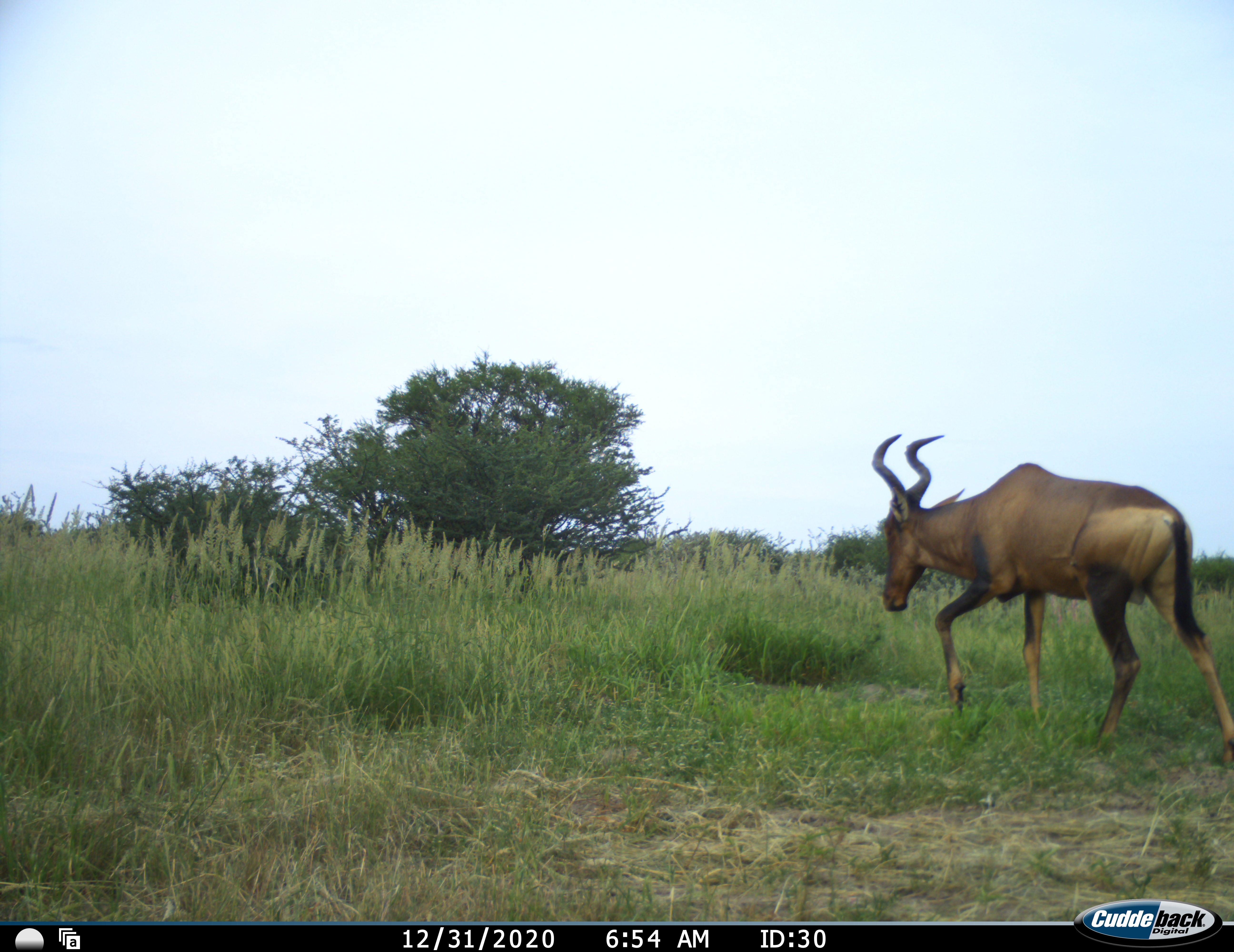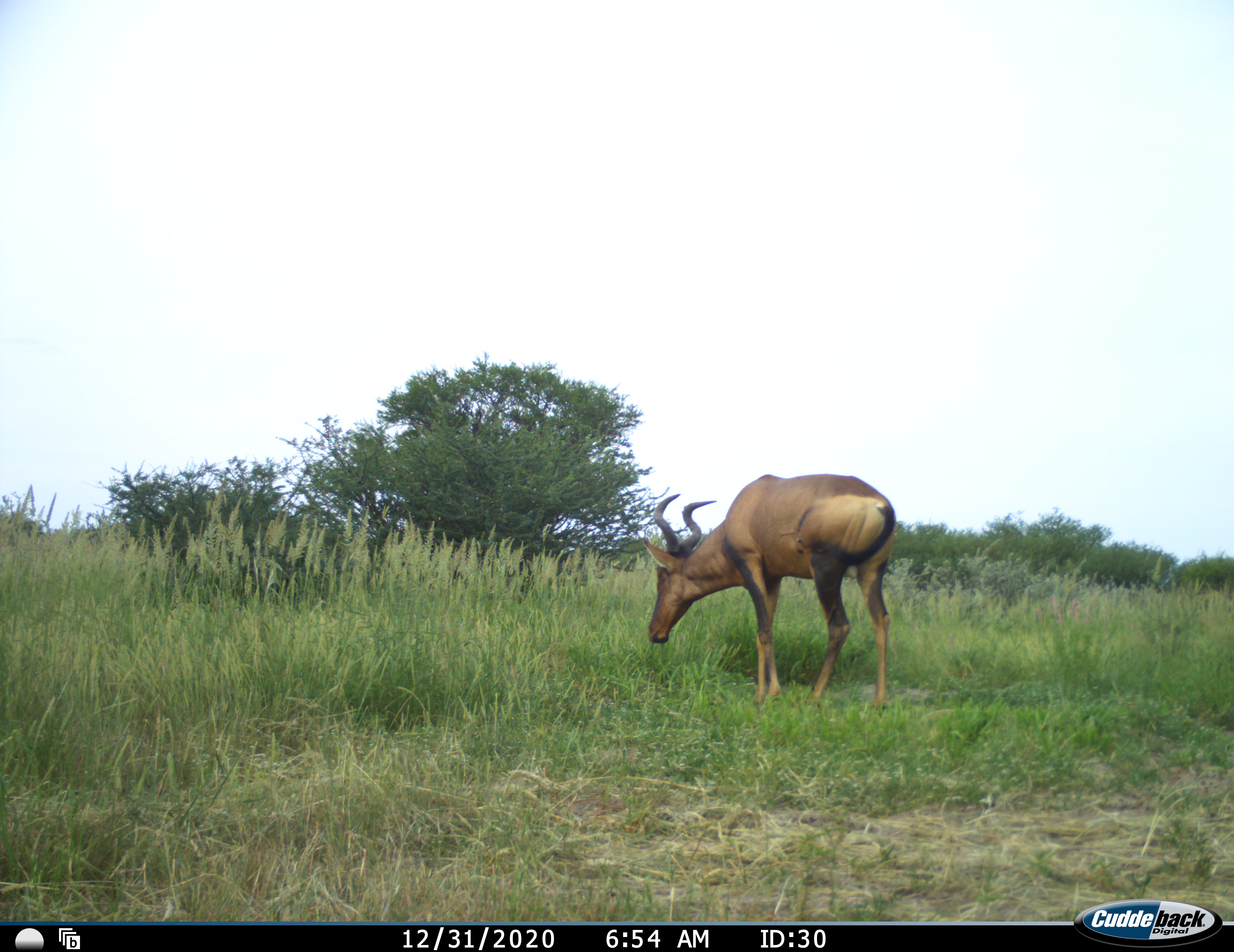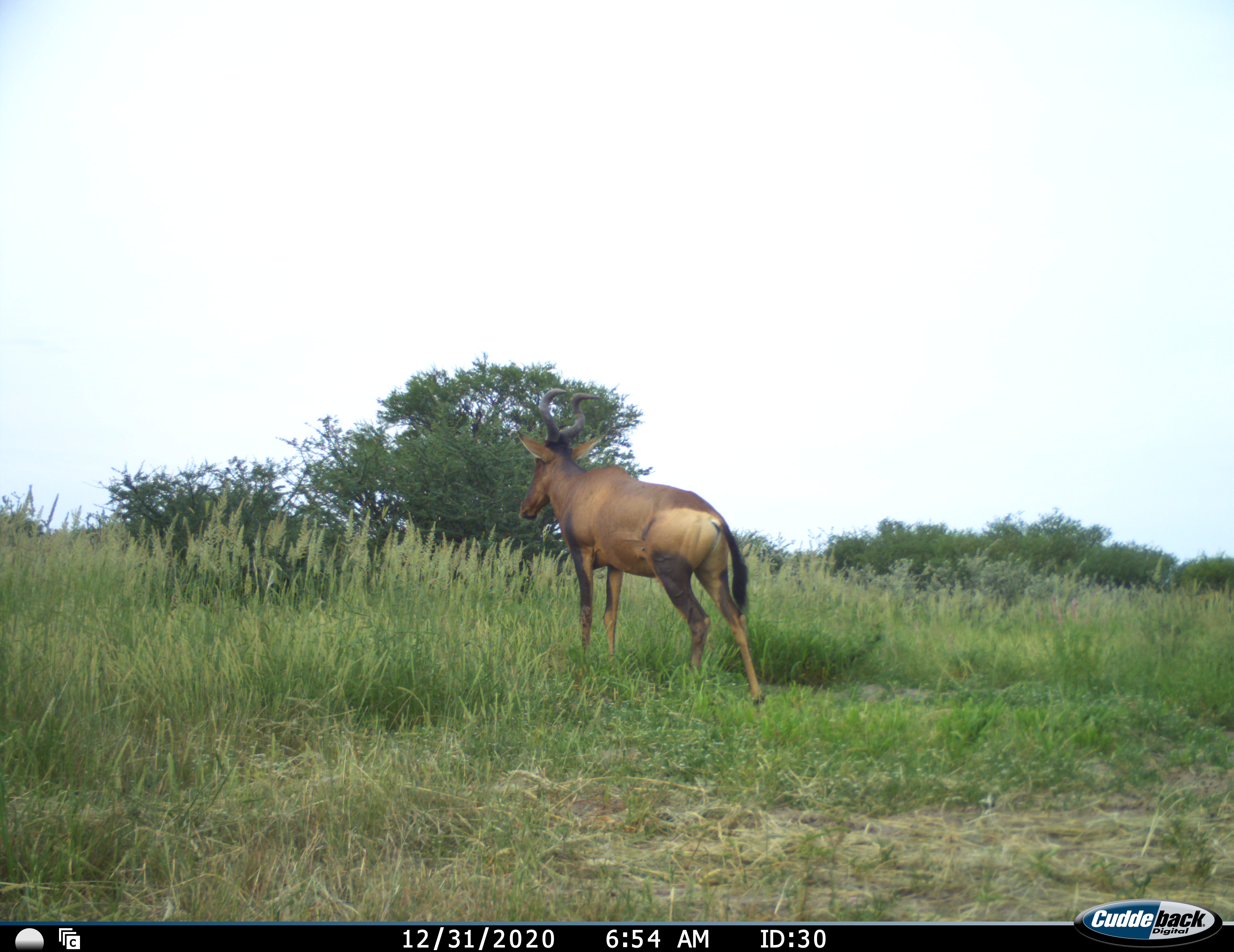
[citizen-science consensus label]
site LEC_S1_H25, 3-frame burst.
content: unidentified animal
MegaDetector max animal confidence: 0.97